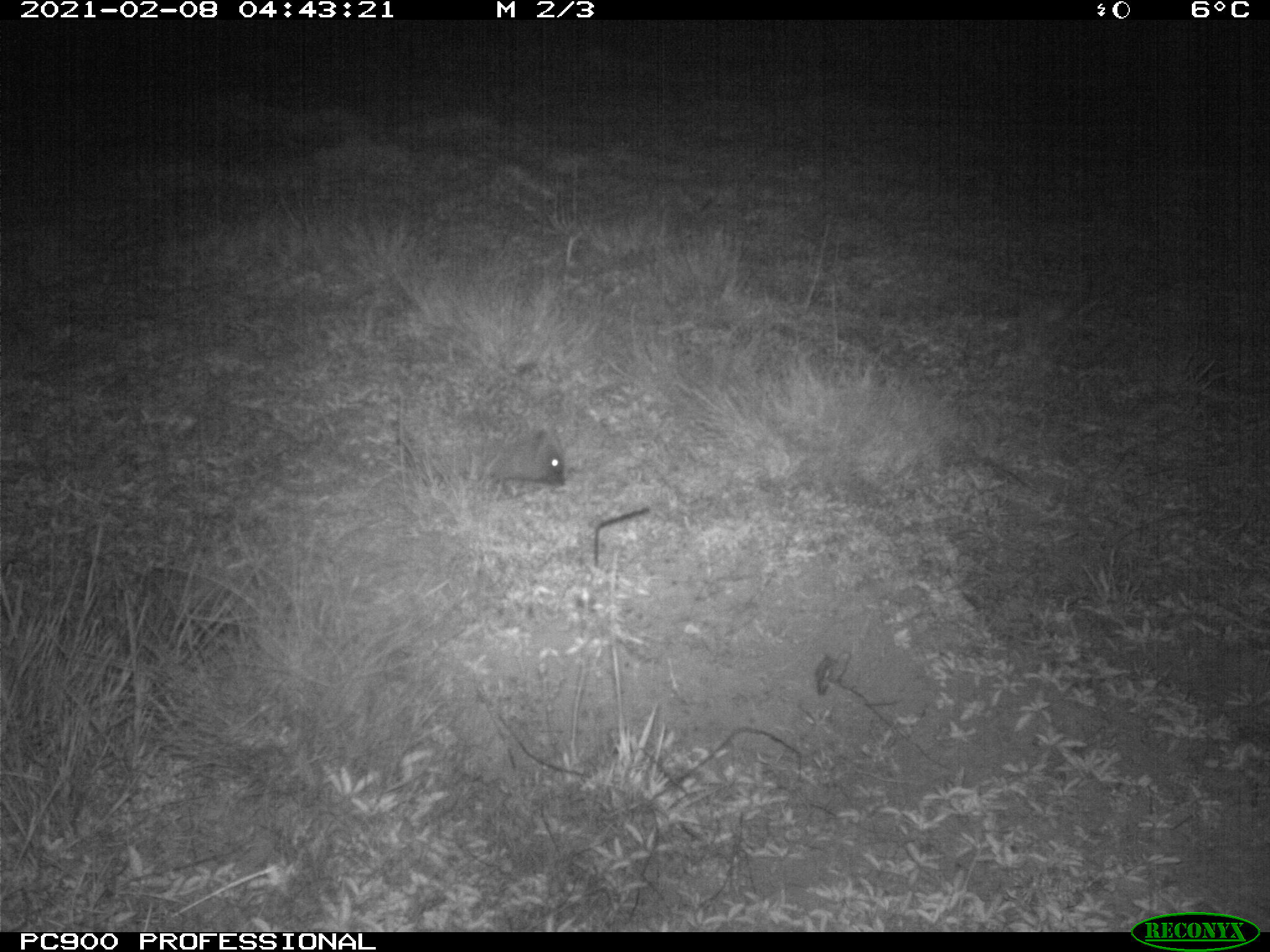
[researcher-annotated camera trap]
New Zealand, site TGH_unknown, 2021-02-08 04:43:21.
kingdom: Animalia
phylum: Chordata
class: Mammalia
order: Eulipotyphla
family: Erinaceidae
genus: Erinaceus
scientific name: Erinaceus europaeus europaeus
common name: european hedgehog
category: hedgehog